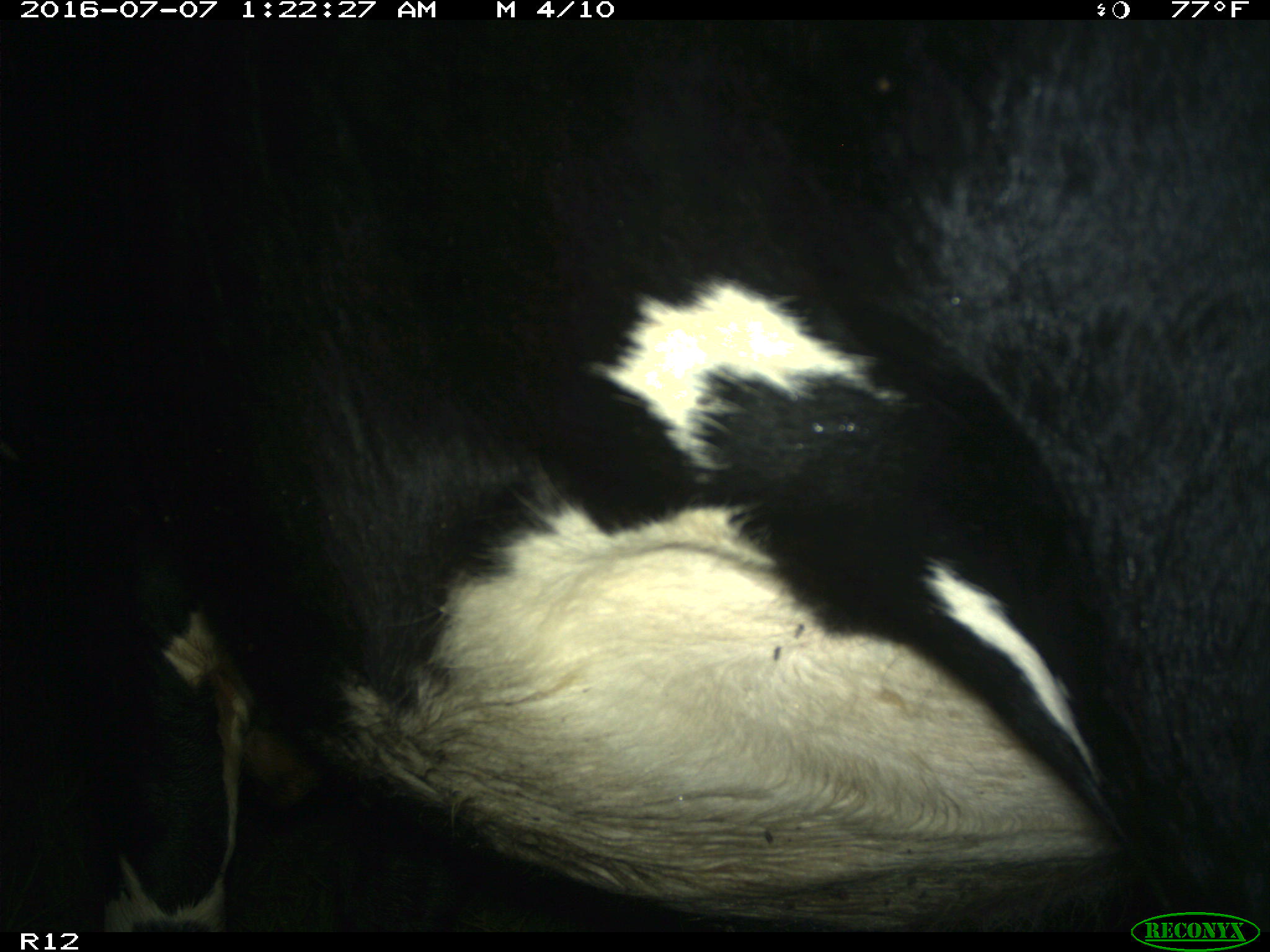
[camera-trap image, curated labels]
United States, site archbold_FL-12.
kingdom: Animalia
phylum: Chordata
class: Mammalia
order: Artiodactyla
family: Bovidae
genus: Bos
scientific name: Bos taurus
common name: domestic cow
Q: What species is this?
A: Bos taurus (domestic cow).